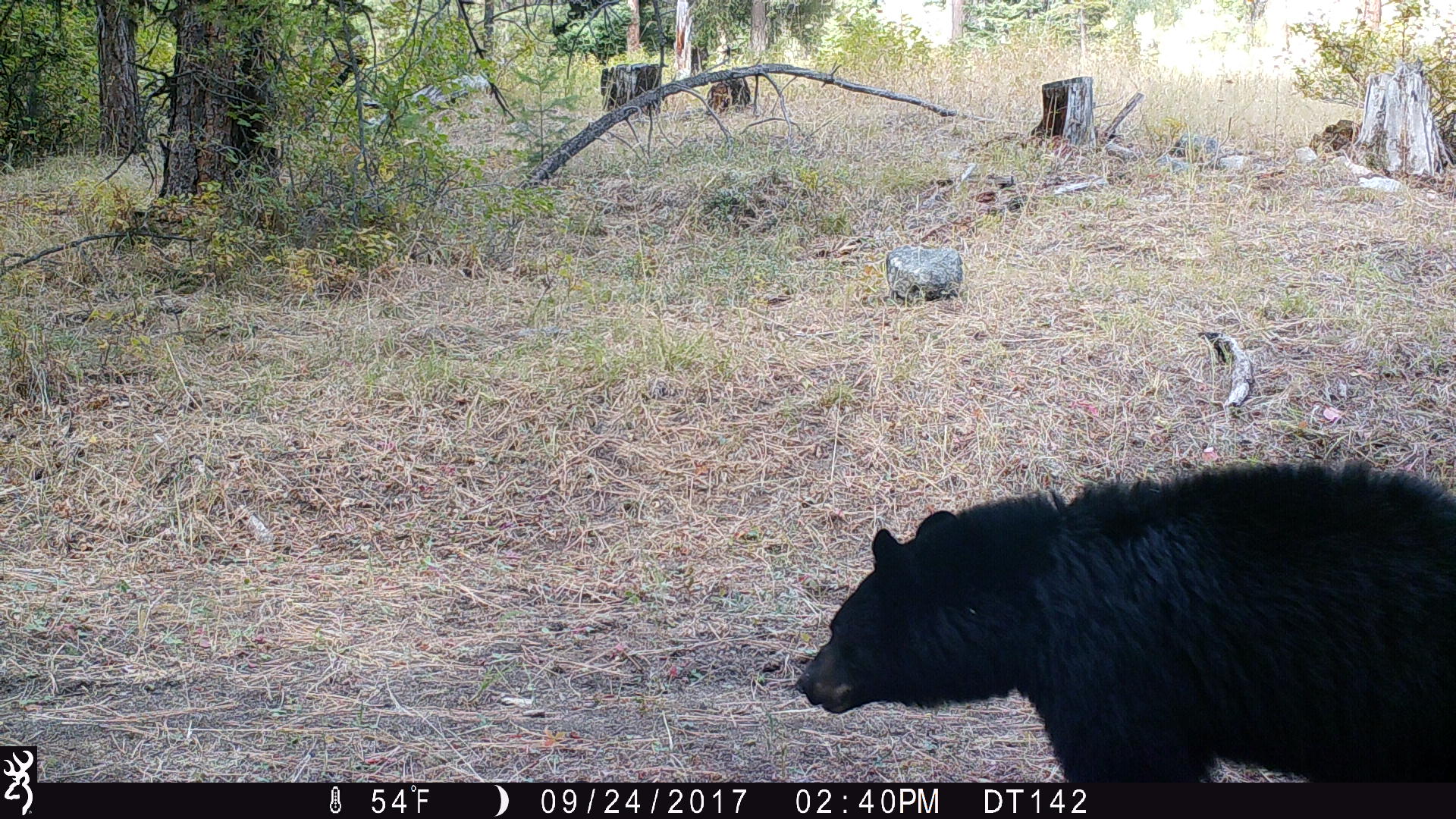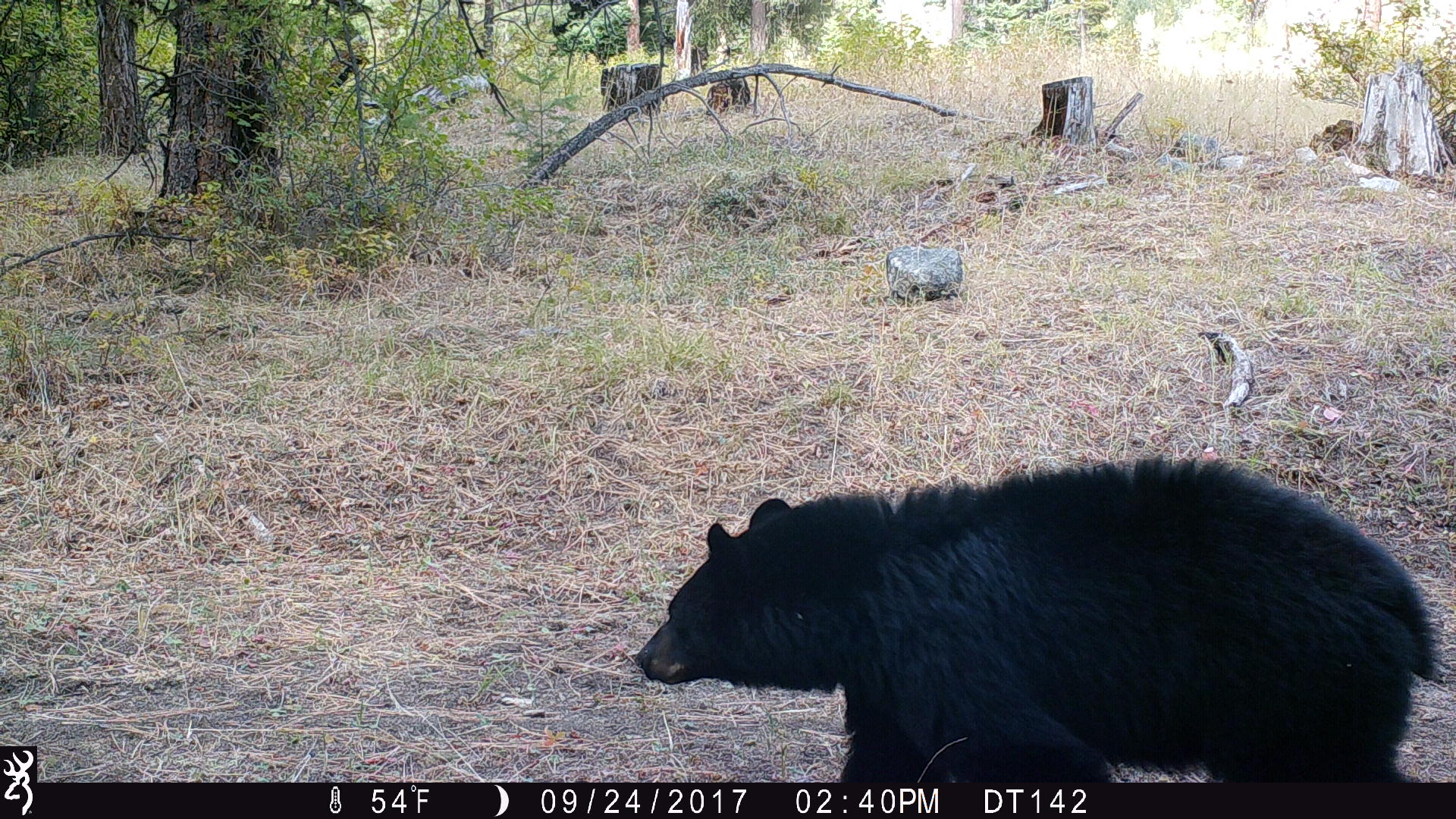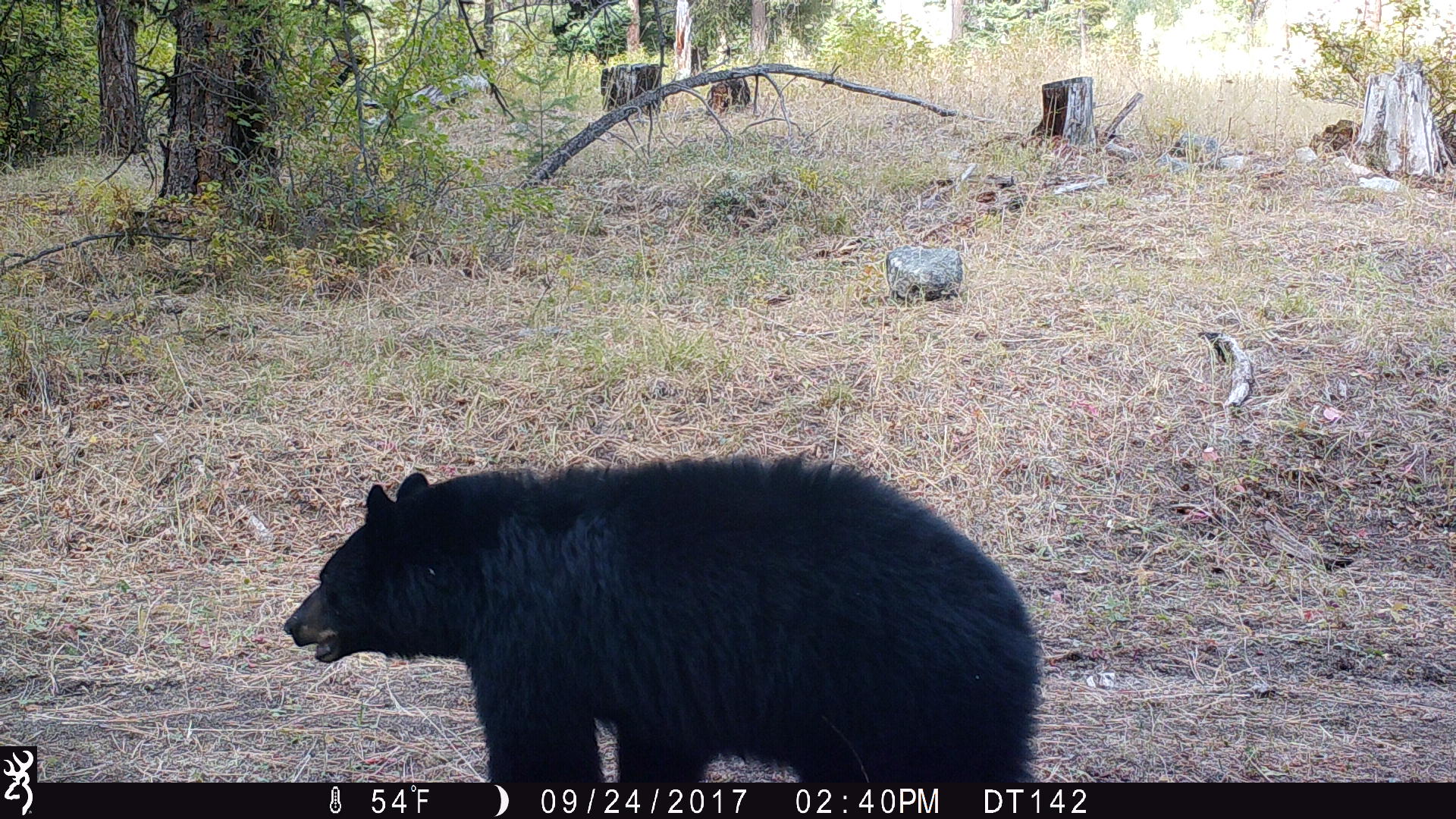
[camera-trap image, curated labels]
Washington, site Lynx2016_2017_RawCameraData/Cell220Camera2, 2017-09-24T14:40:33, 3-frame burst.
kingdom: Animalia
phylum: Chordata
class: Mammalia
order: Carnivora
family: Ursidae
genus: Ursus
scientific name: Ursus americanus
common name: american black bear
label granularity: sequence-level